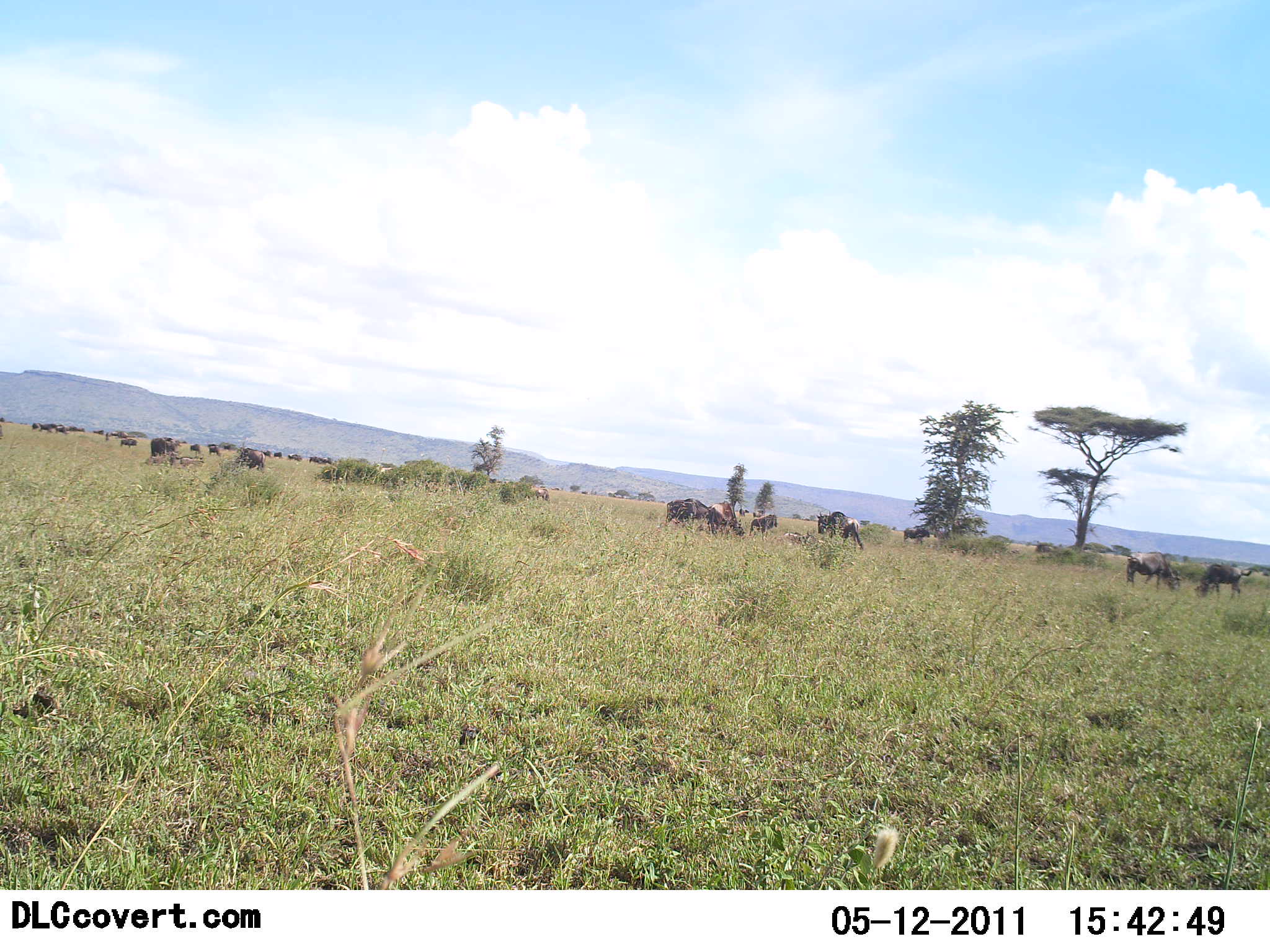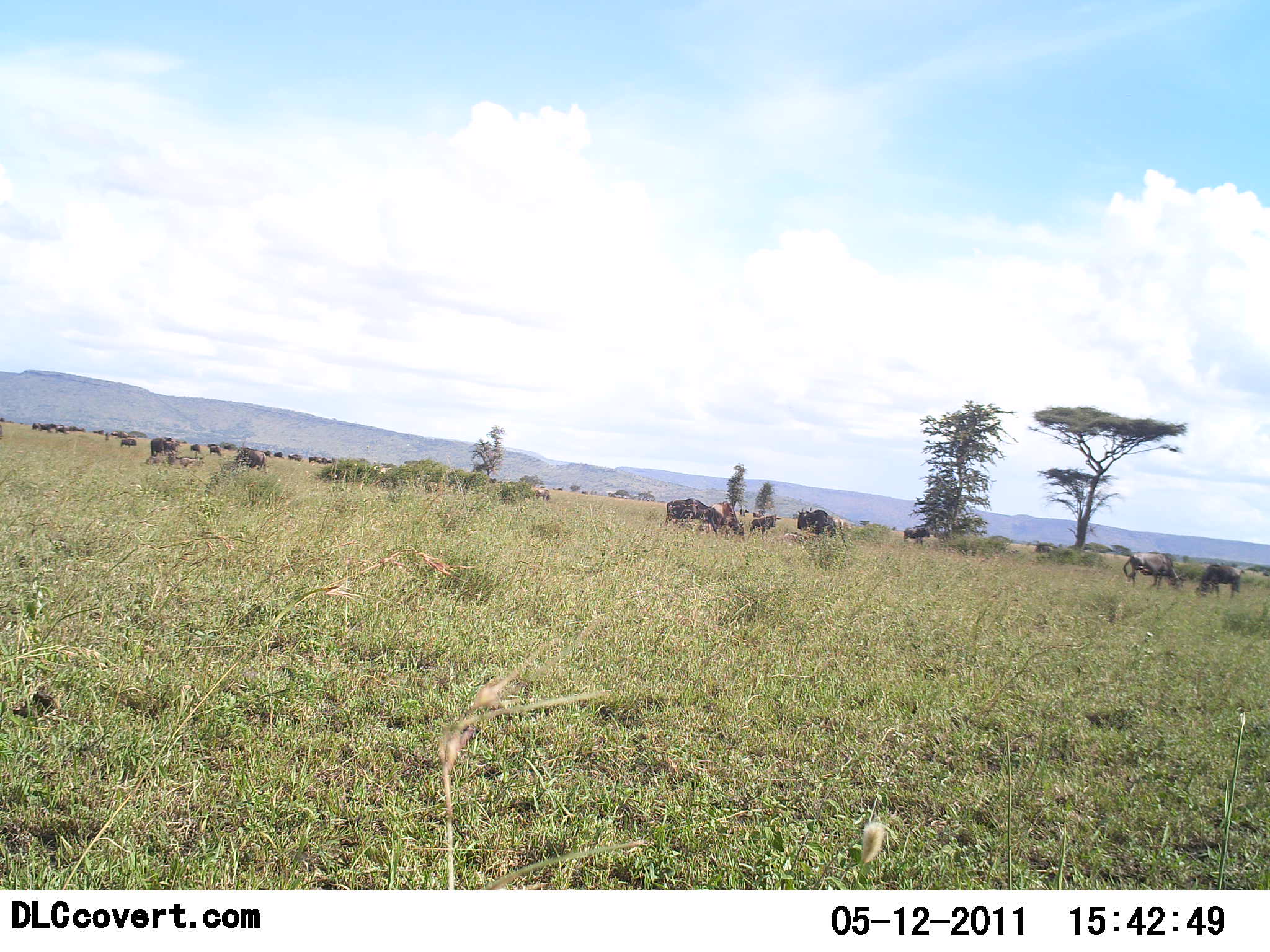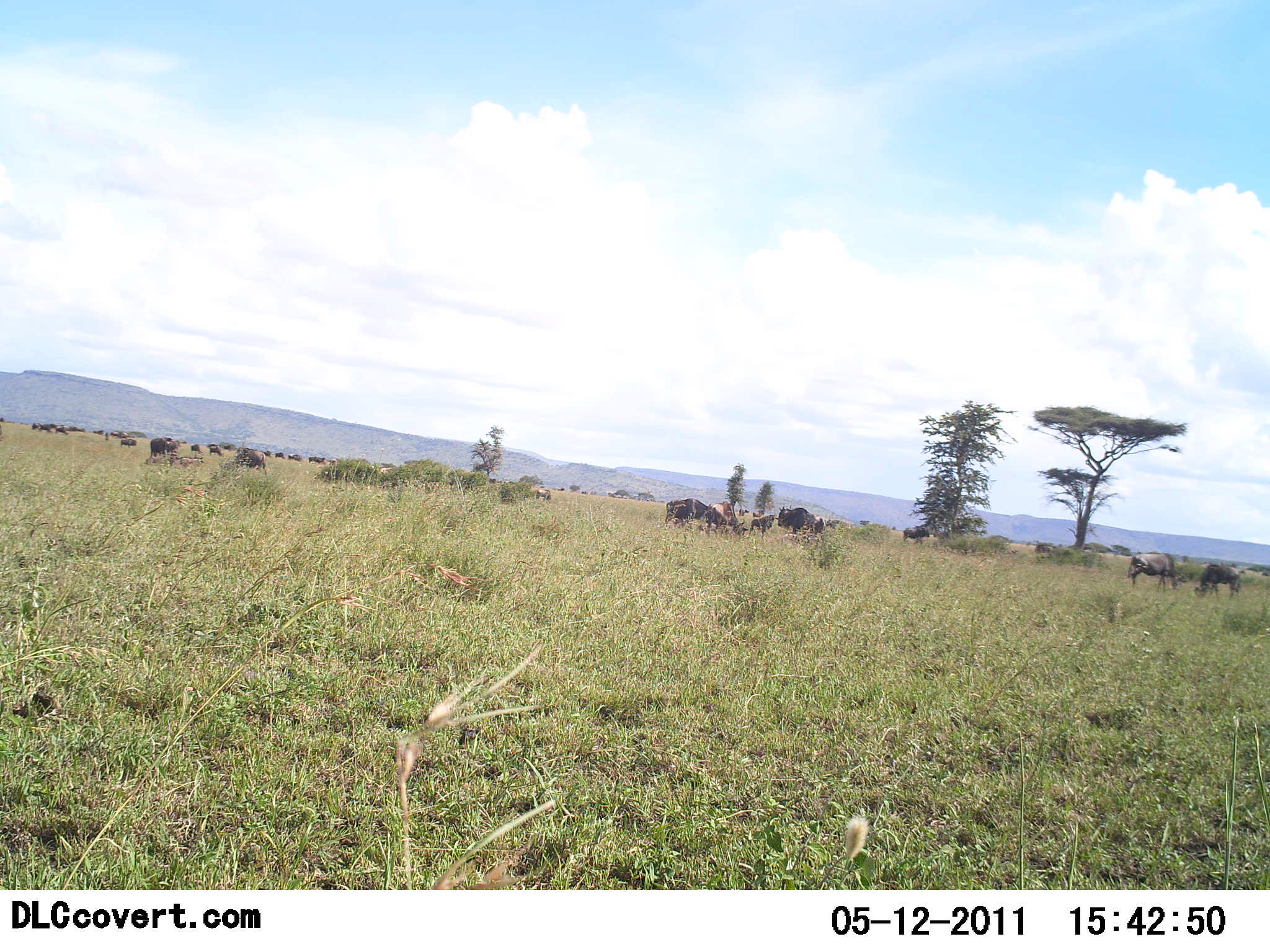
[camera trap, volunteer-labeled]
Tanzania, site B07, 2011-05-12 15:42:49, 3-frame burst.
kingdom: Animalia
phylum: Chordata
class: Mammalia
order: Artiodactyla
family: Bovidae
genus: Connochaetes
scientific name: Connochaetes taurinus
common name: blue wildebeest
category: wildebeest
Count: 11-50.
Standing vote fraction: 33%.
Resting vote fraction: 0%.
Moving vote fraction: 50%.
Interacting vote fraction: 0%.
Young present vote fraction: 0%.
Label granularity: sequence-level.